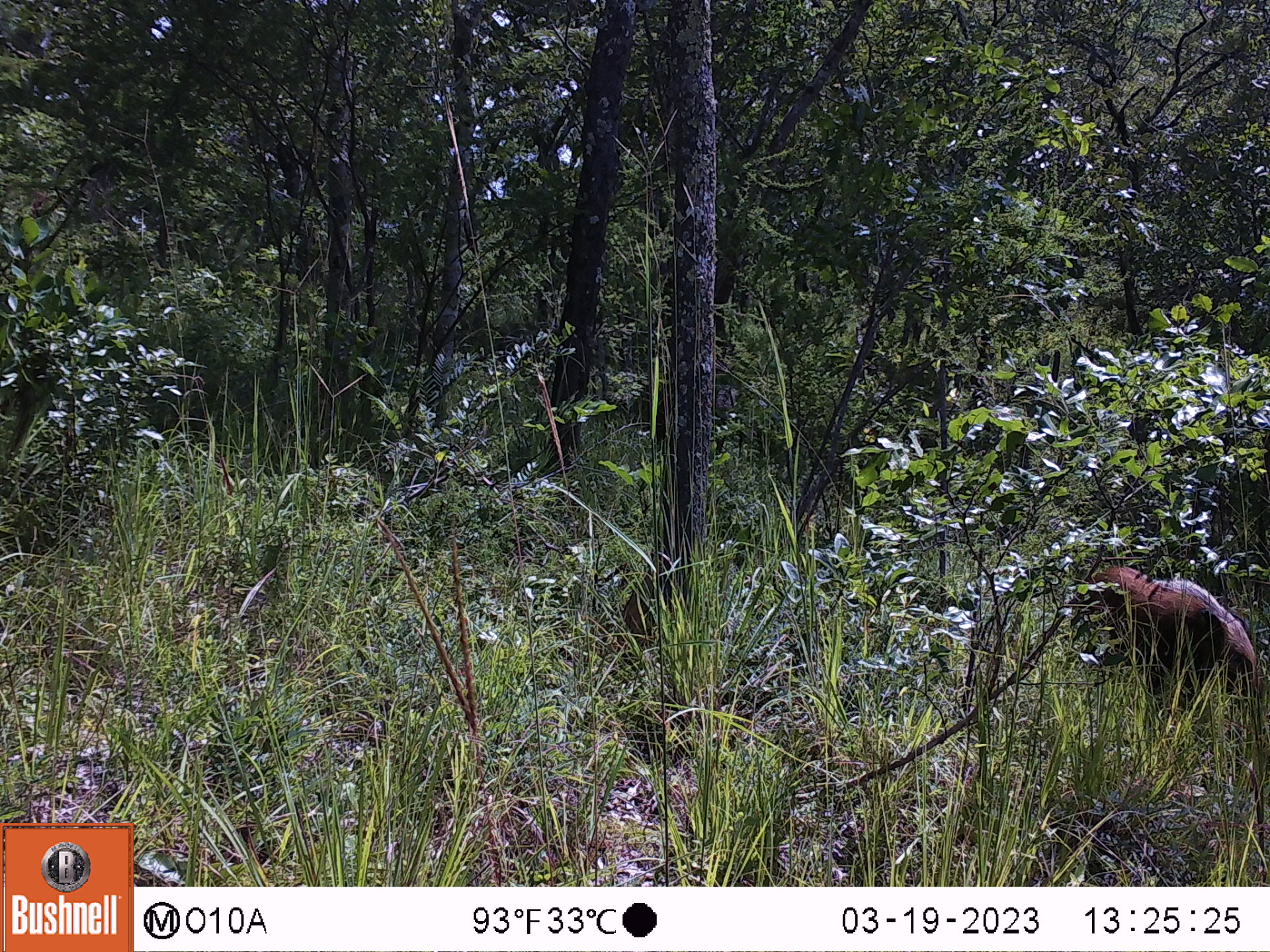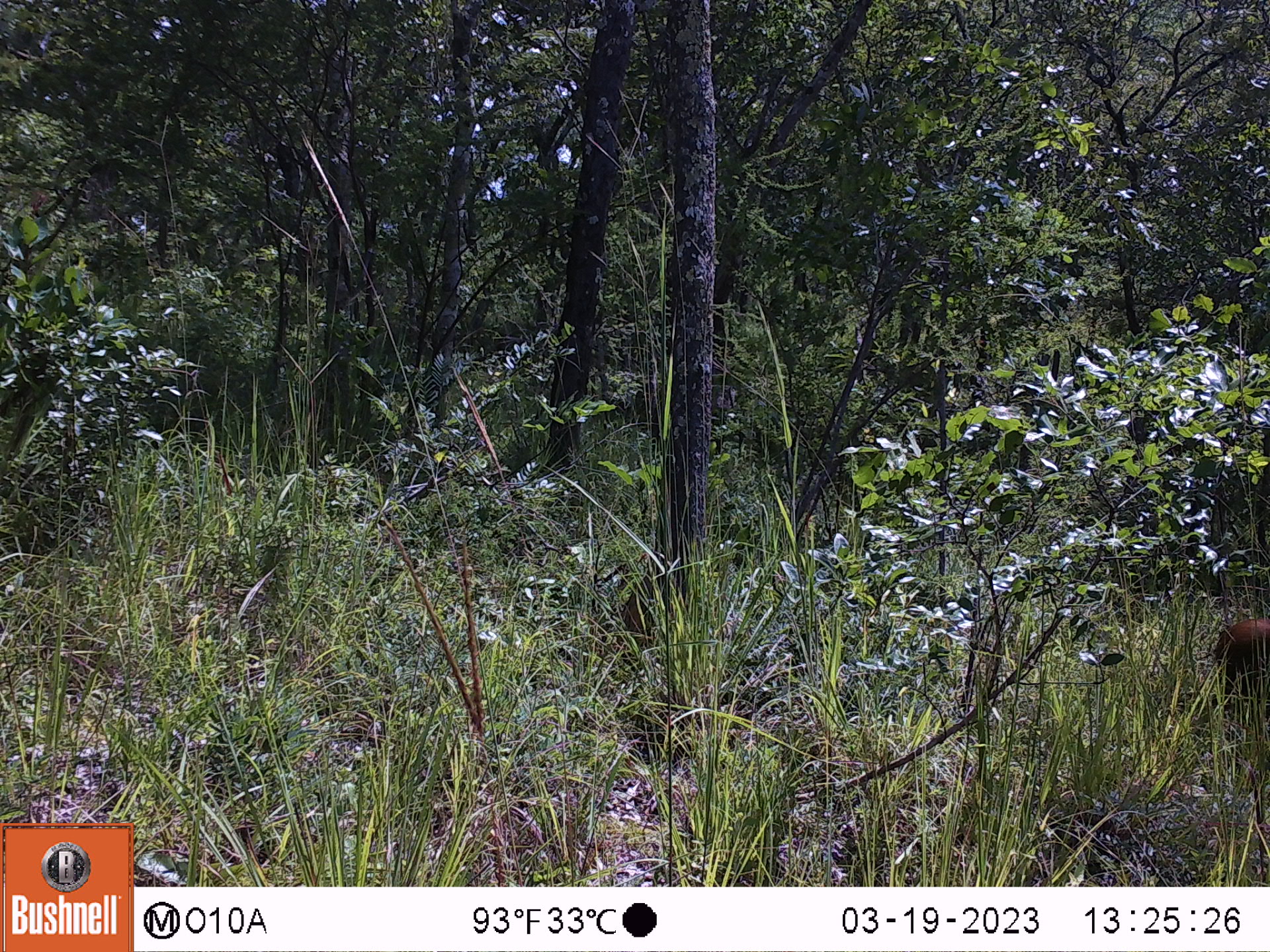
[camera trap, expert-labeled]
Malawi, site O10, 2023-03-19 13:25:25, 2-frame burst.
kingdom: Animalia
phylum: Chordata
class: Mammalia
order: Artiodactyla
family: Suidae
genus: Potamochoerus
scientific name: Potamochoerus larvatus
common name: bushpig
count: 1